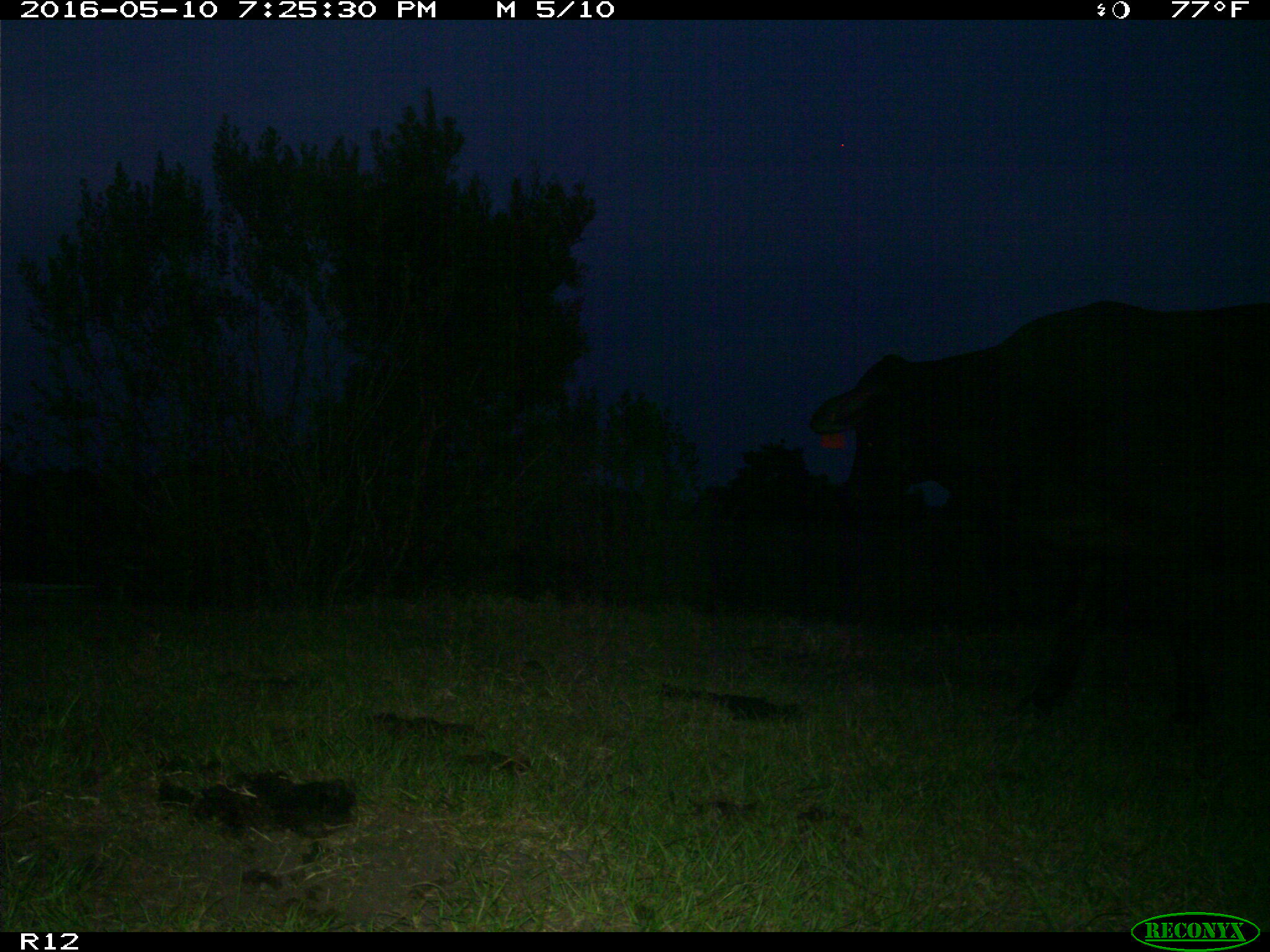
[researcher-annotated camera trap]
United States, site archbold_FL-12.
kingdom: Animalia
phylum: Chordata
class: Mammalia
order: Artiodactyla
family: Bovidae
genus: Bos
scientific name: Bos taurus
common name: domestic cow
Bos taurus (domestic cow).